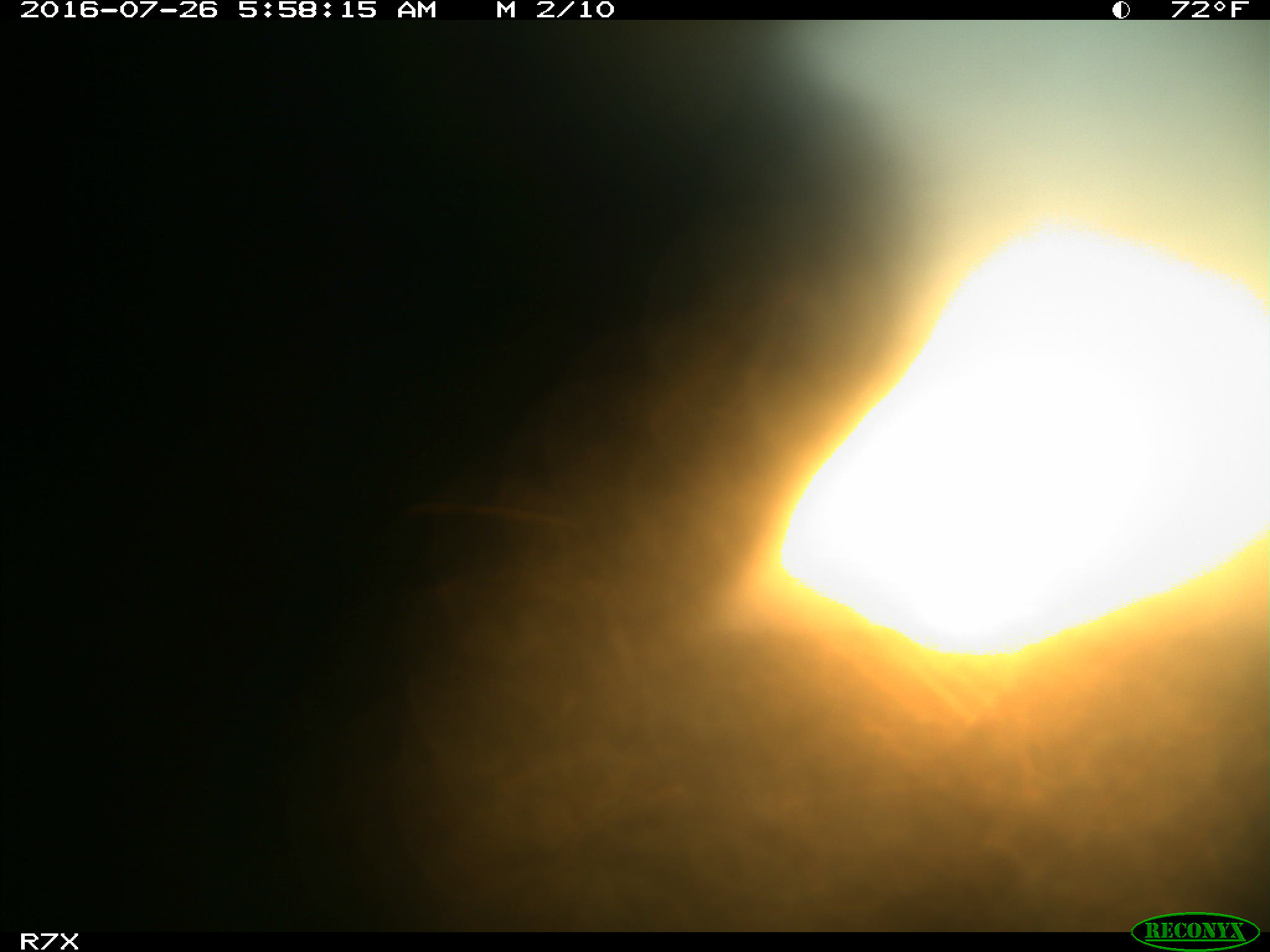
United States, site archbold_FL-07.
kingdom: Animalia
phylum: Chordata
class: Mammalia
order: Artiodactyla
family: Bovidae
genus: Bos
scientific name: Bos taurus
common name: domestic cow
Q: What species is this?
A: Bos taurus (domestic cow).